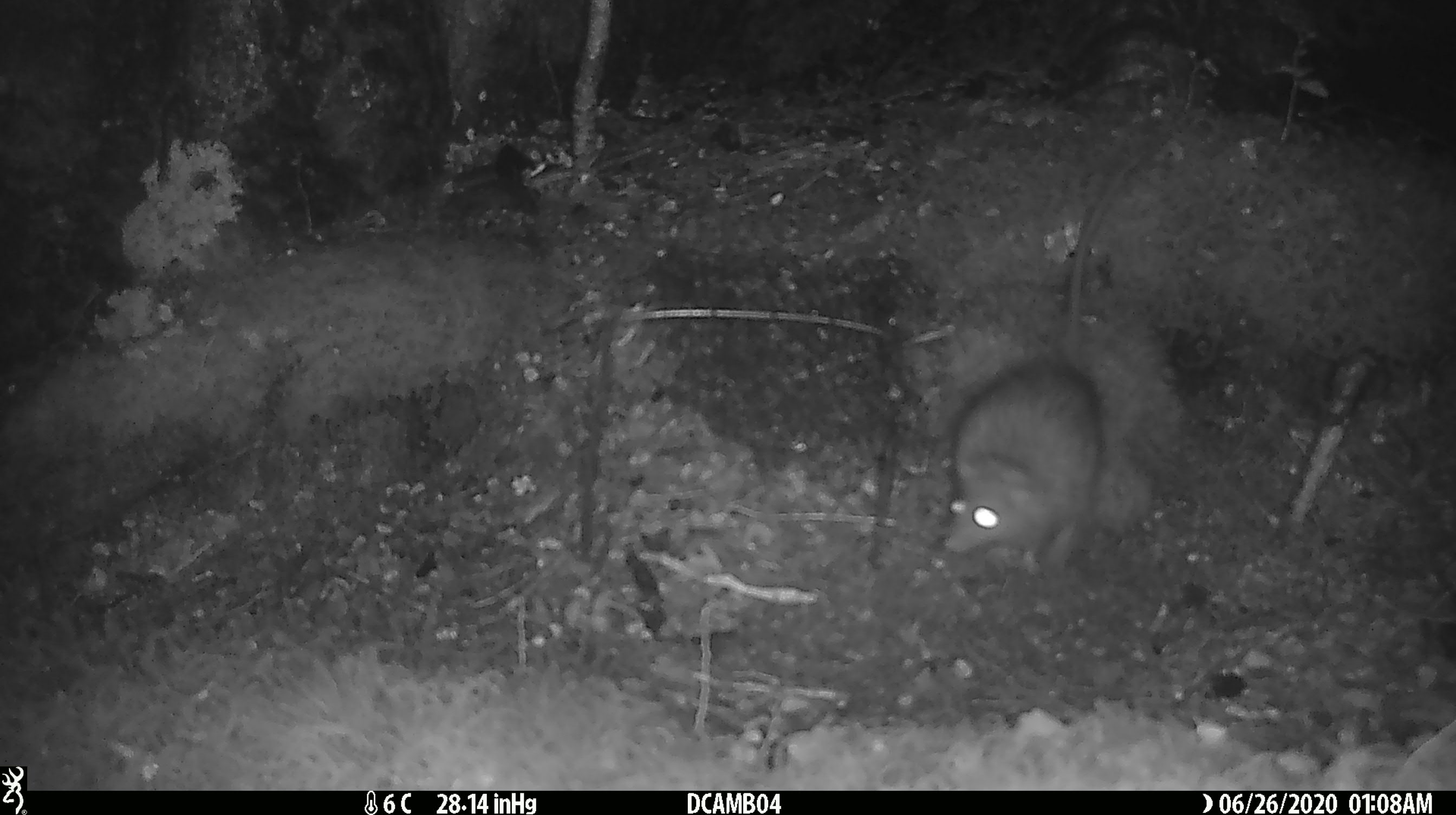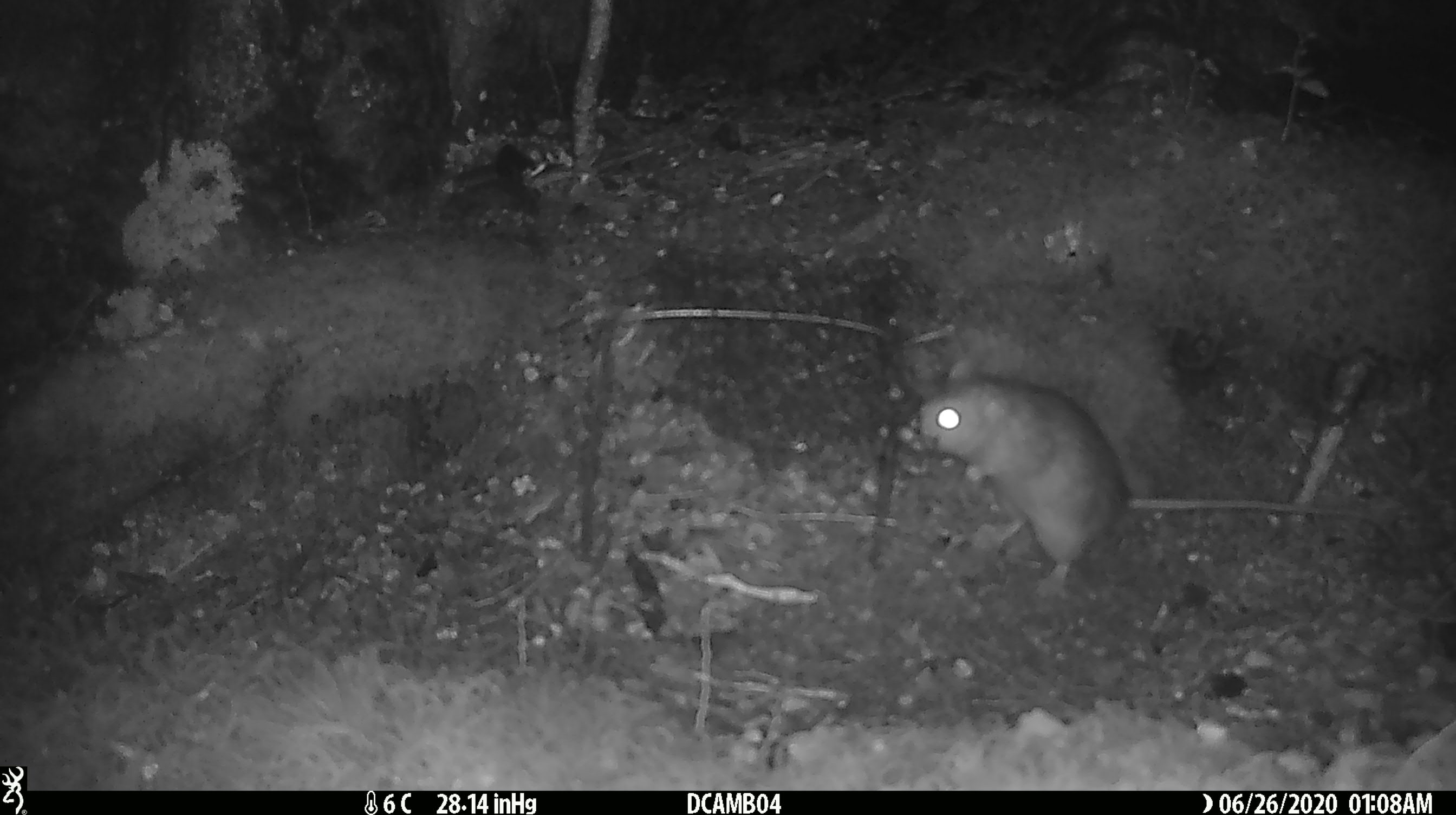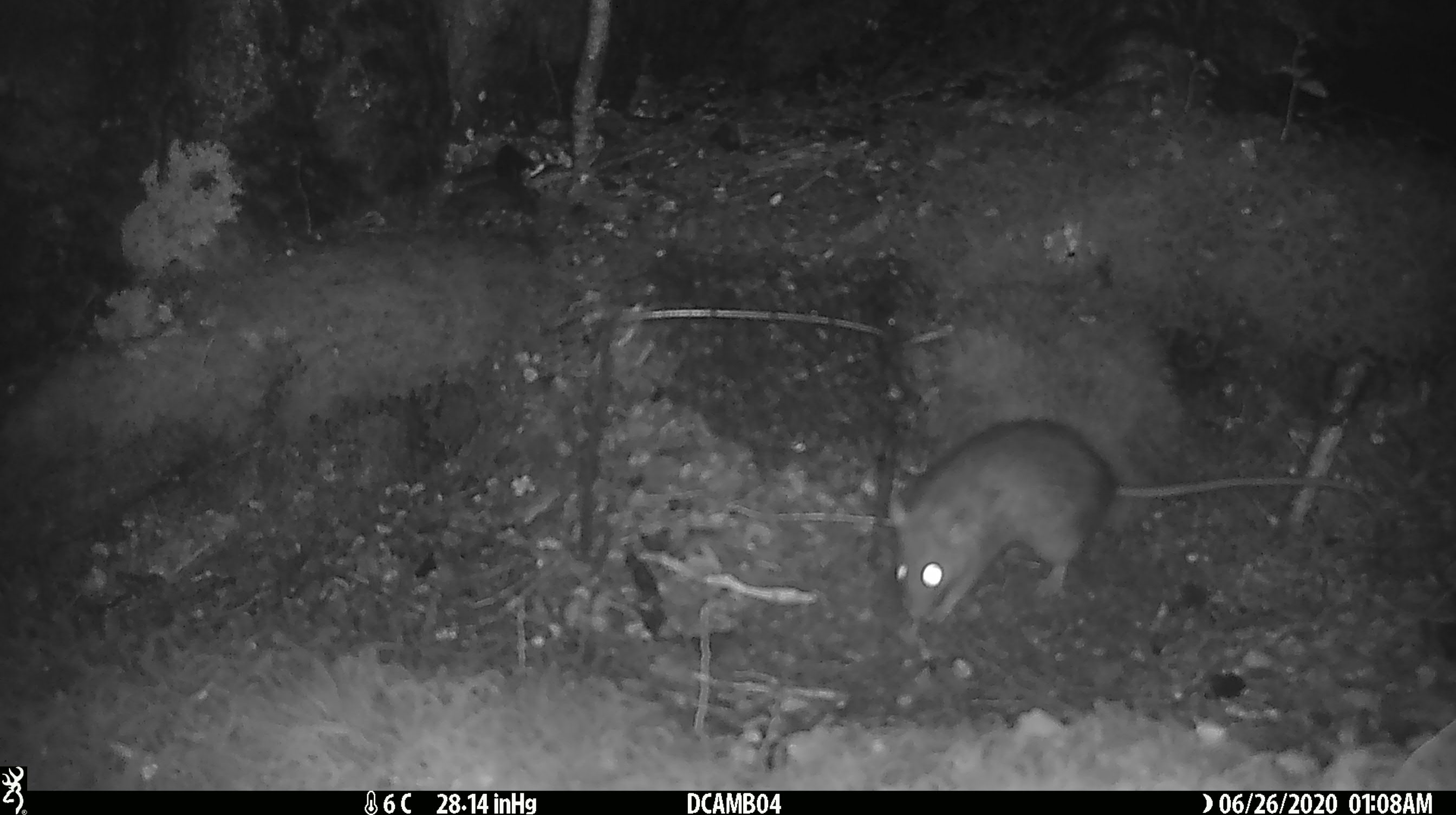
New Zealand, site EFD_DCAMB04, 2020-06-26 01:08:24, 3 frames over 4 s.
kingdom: Animalia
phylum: Chordata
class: Mammalia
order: Rodentia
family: Muridae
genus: Rattus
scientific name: Rattus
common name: rat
Rat (Rattus).